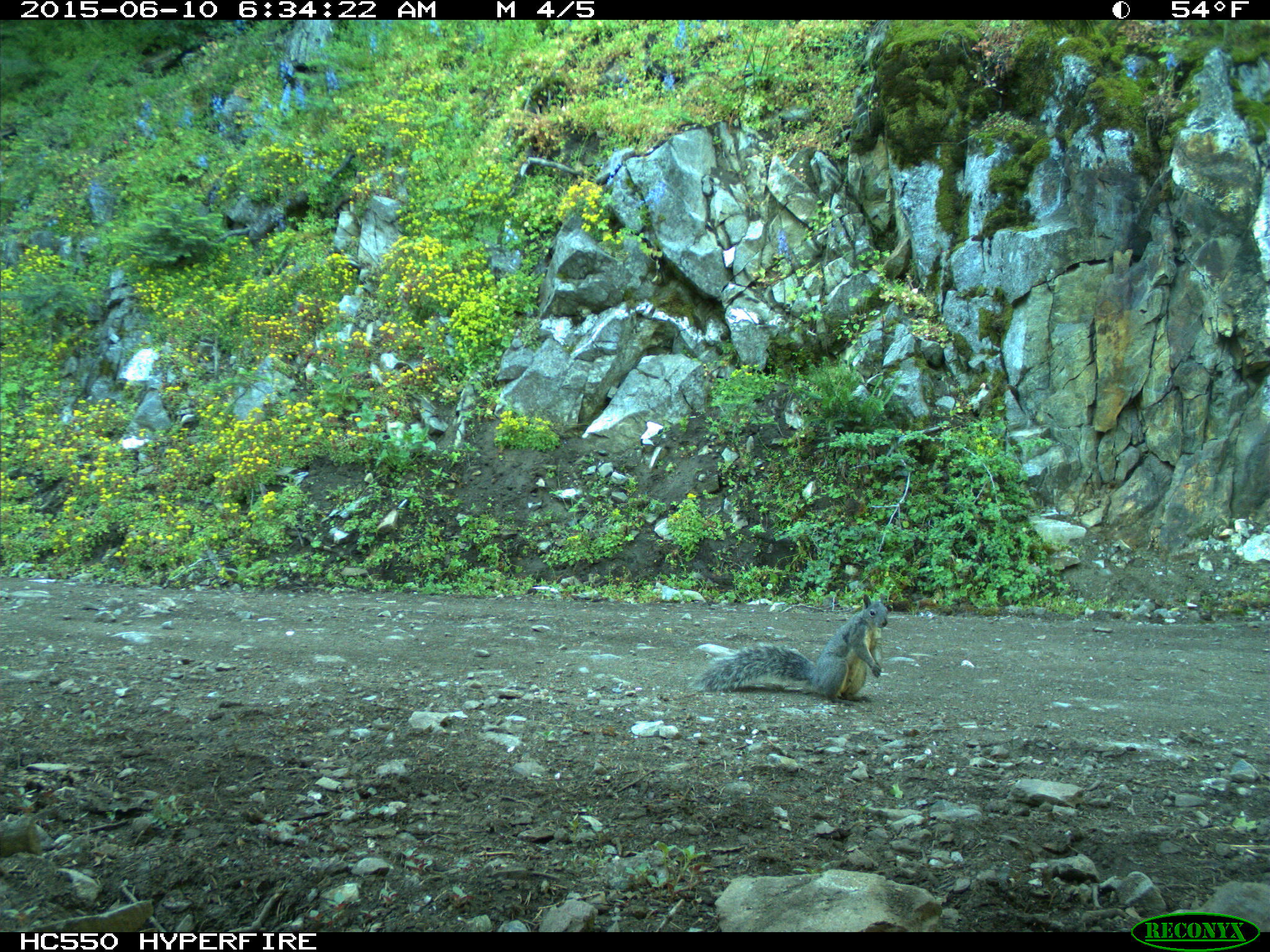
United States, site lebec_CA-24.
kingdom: Animalia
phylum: Chordata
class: Mammalia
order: Rodentia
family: Sciuridae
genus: Sciurus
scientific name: Sciurus carolinensis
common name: eastern gray squirrel